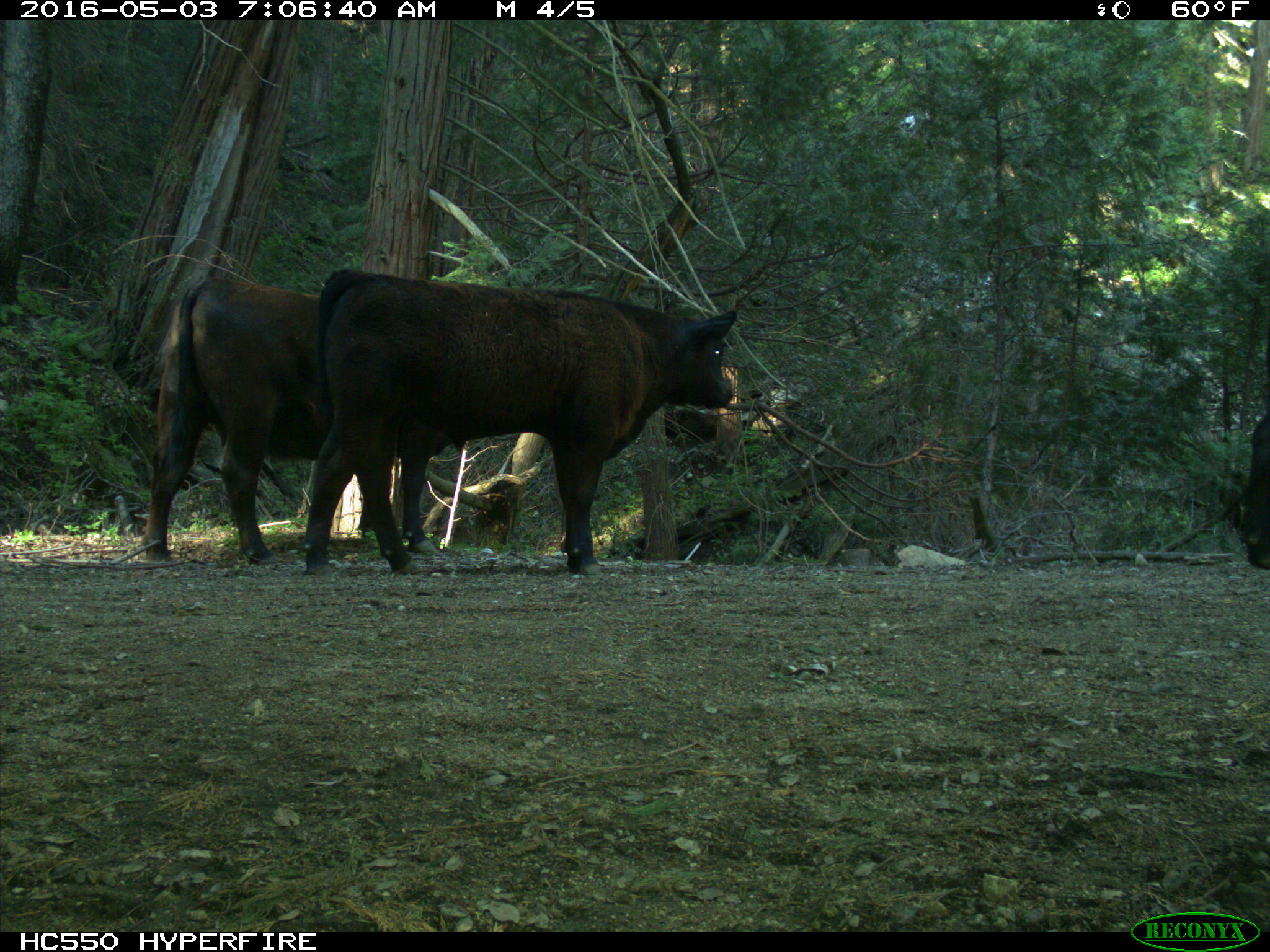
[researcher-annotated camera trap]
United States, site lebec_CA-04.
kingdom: Animalia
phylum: Chordata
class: Mammalia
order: Artiodactyla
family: Bovidae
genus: Bos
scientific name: Bos taurus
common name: domestic cow